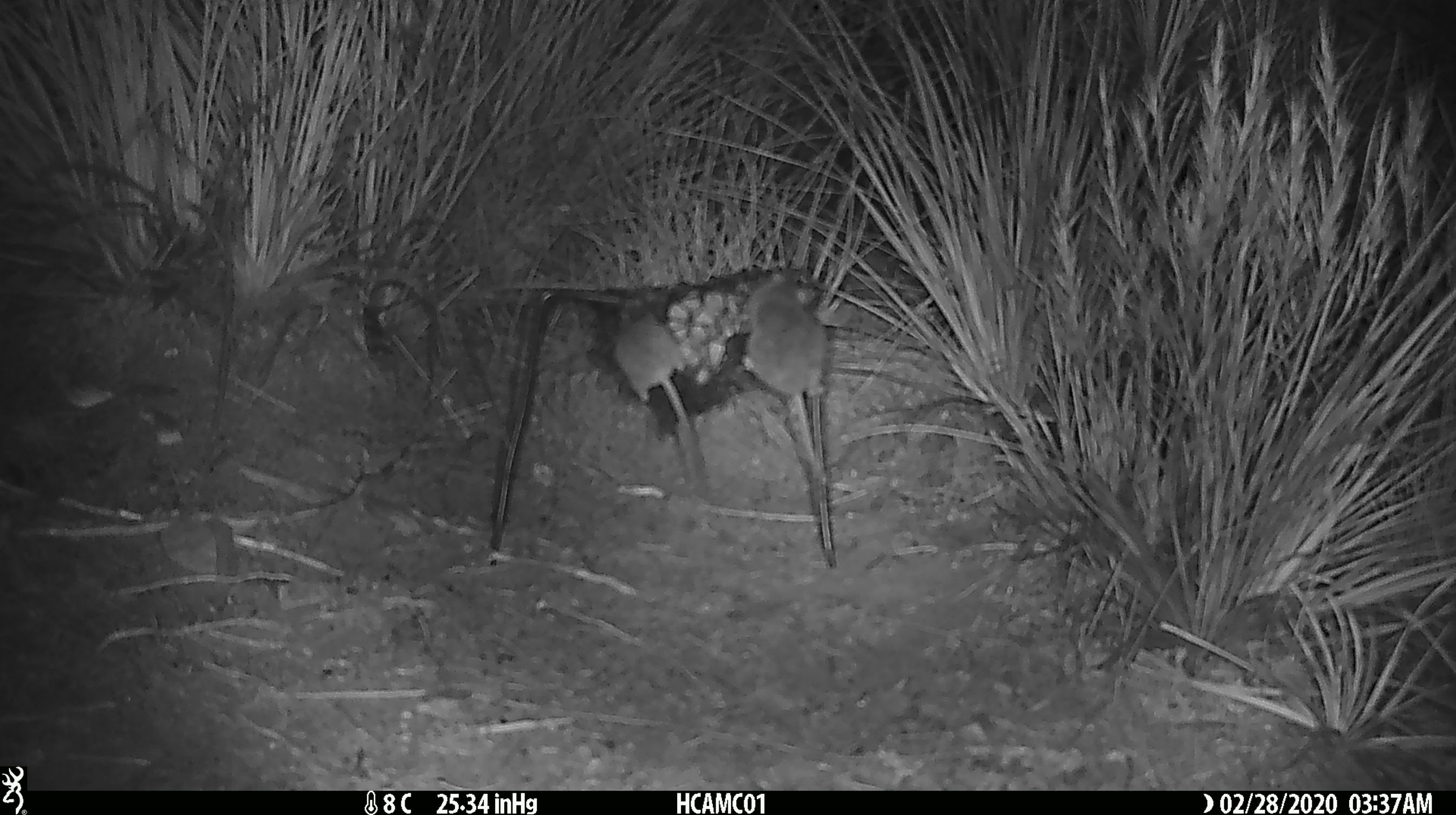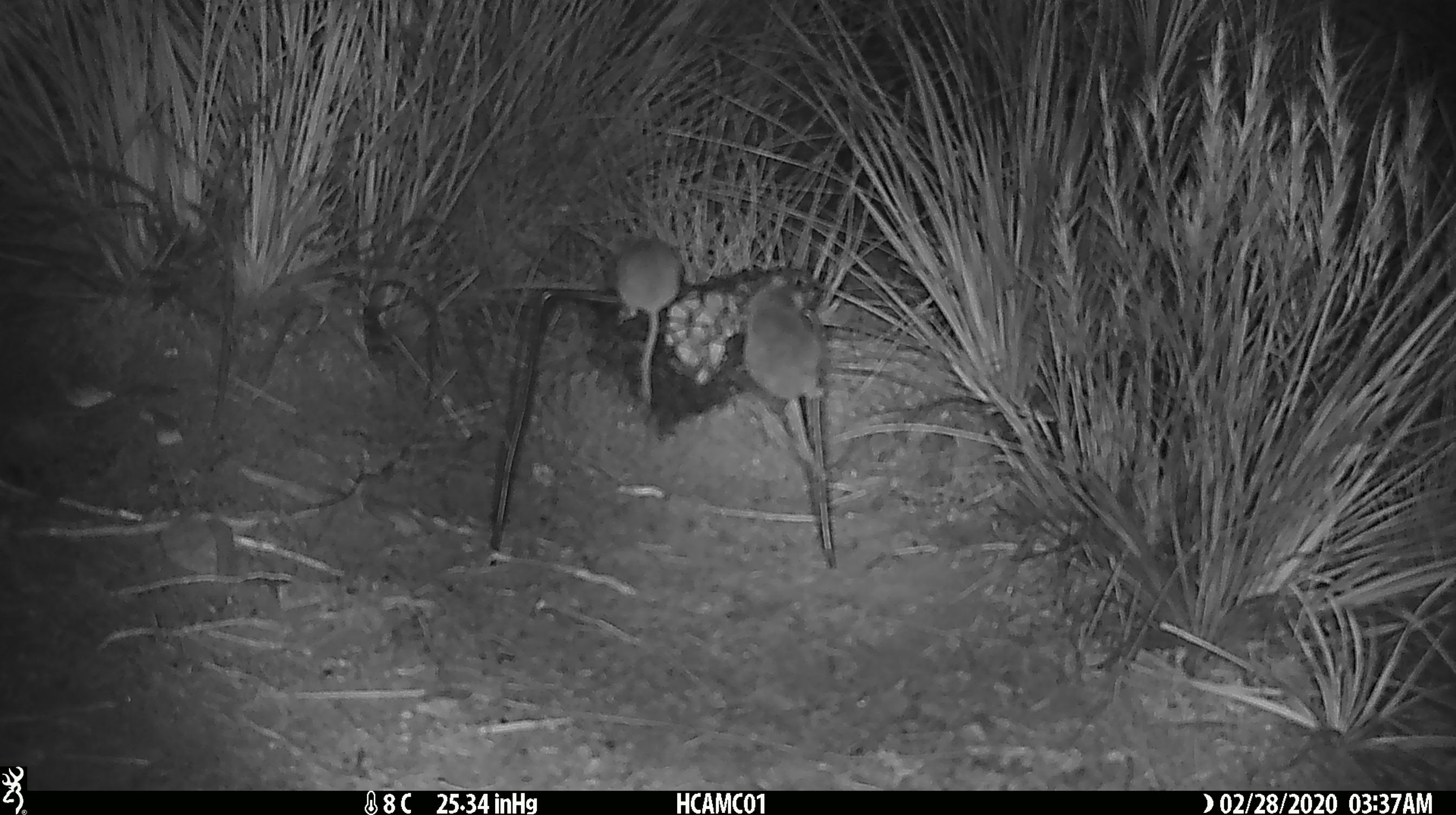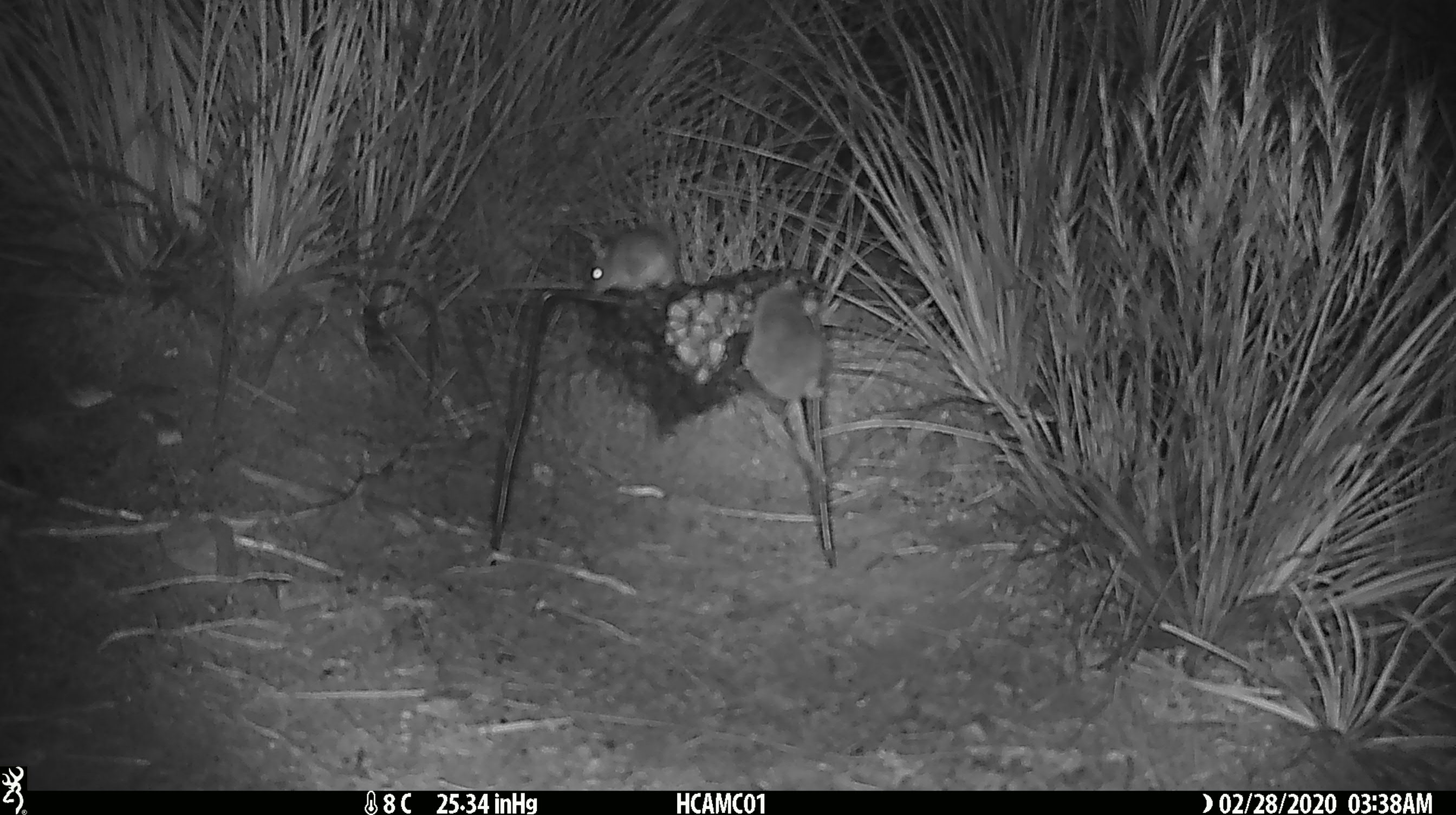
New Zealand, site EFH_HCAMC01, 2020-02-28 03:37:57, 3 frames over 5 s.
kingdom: Animalia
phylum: Chordata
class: Mammalia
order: Rodentia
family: Muridae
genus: Mus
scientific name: Mus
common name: mouse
Mouse (Mus).